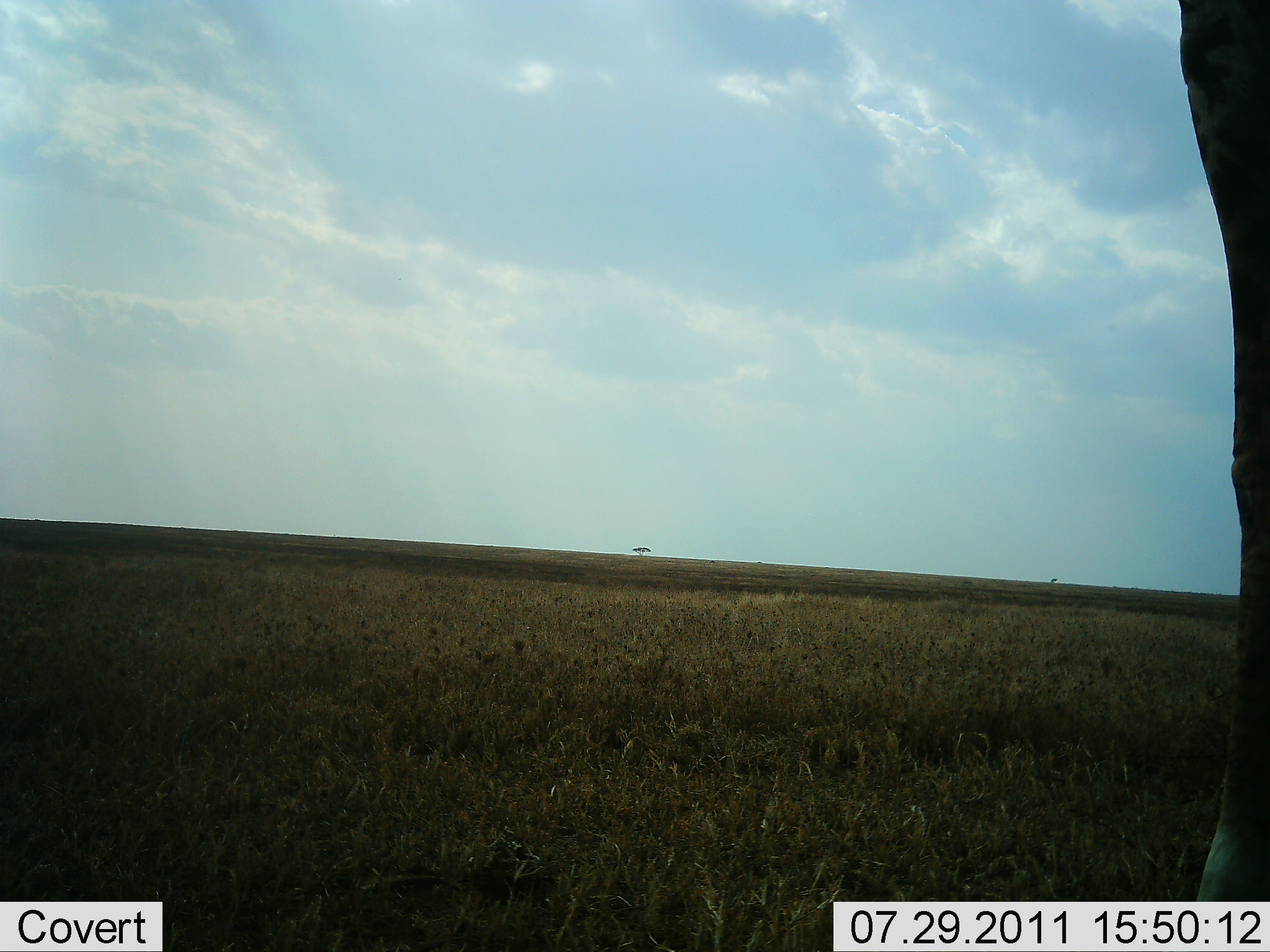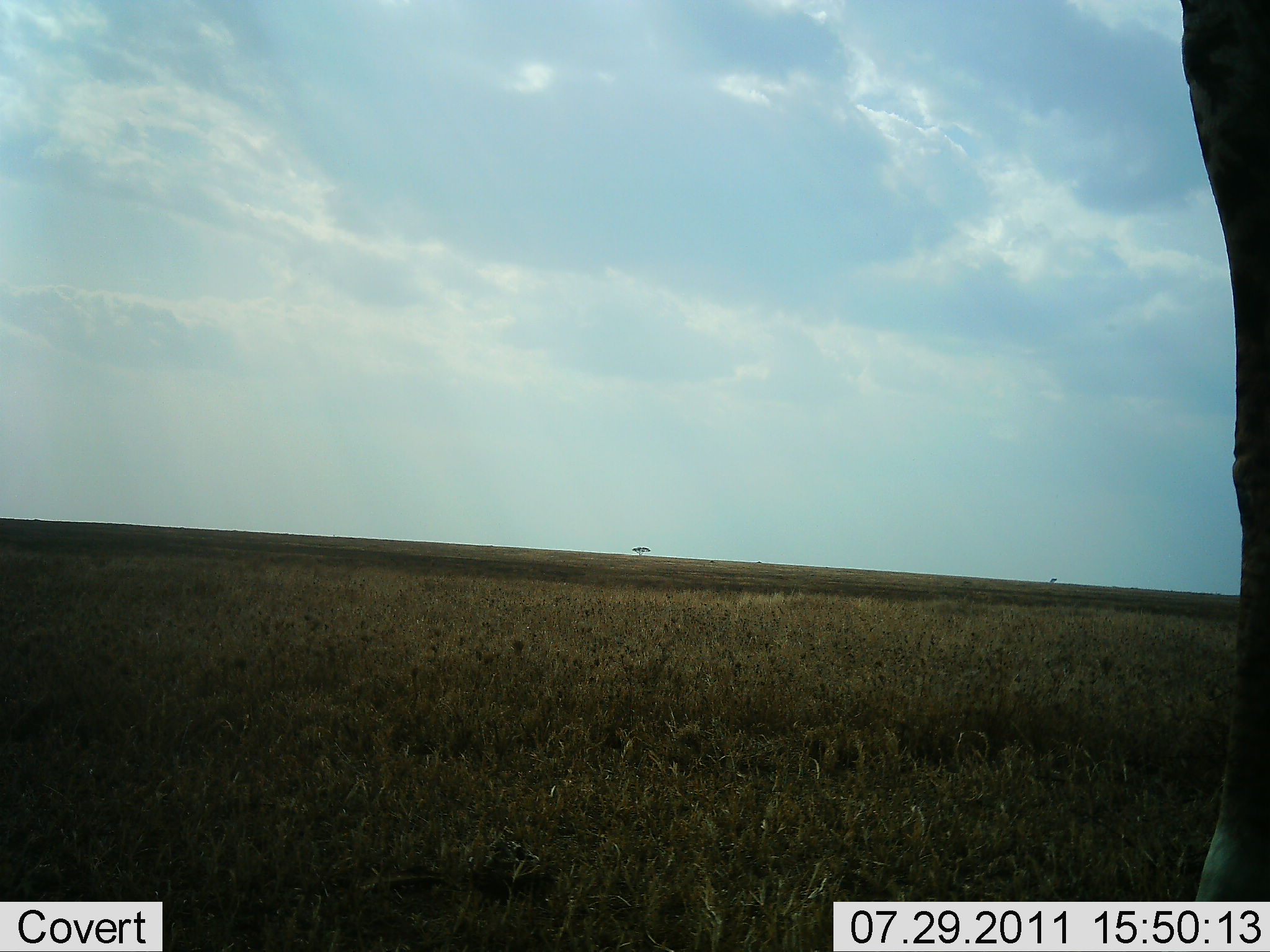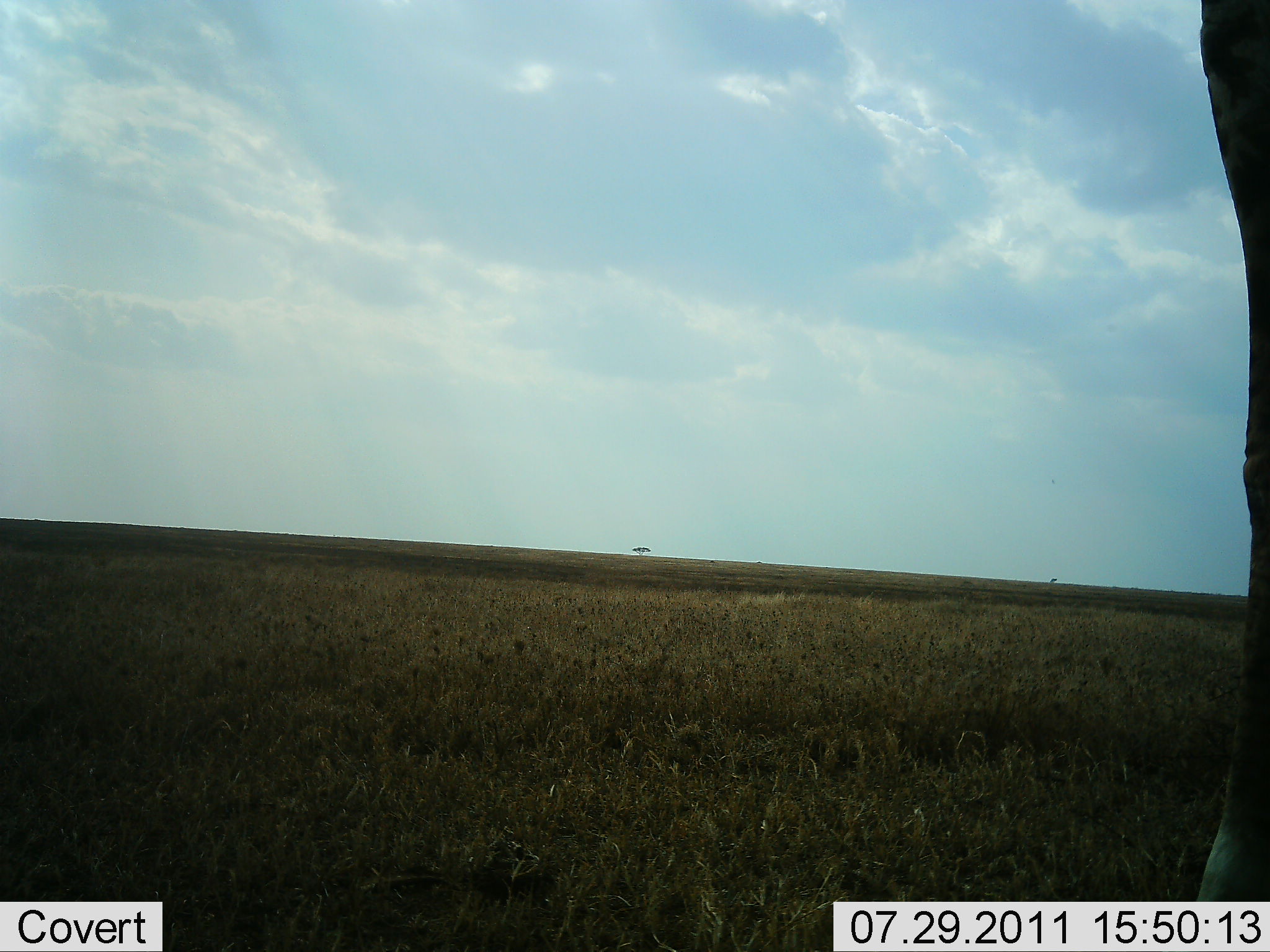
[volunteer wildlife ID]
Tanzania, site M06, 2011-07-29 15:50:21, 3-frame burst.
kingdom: Animalia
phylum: Chordata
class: Mammalia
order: Artiodactyla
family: Giraffidae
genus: Giraffa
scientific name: Giraffa camelopardalis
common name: giraffe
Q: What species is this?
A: Giraffe (Giraffa camelopardalis).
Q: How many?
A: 1.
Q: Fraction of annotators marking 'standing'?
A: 100%.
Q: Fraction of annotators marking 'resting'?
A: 0%.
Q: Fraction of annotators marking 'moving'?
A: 0%.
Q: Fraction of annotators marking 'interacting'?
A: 0%.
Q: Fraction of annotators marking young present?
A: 0%.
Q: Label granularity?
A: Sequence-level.